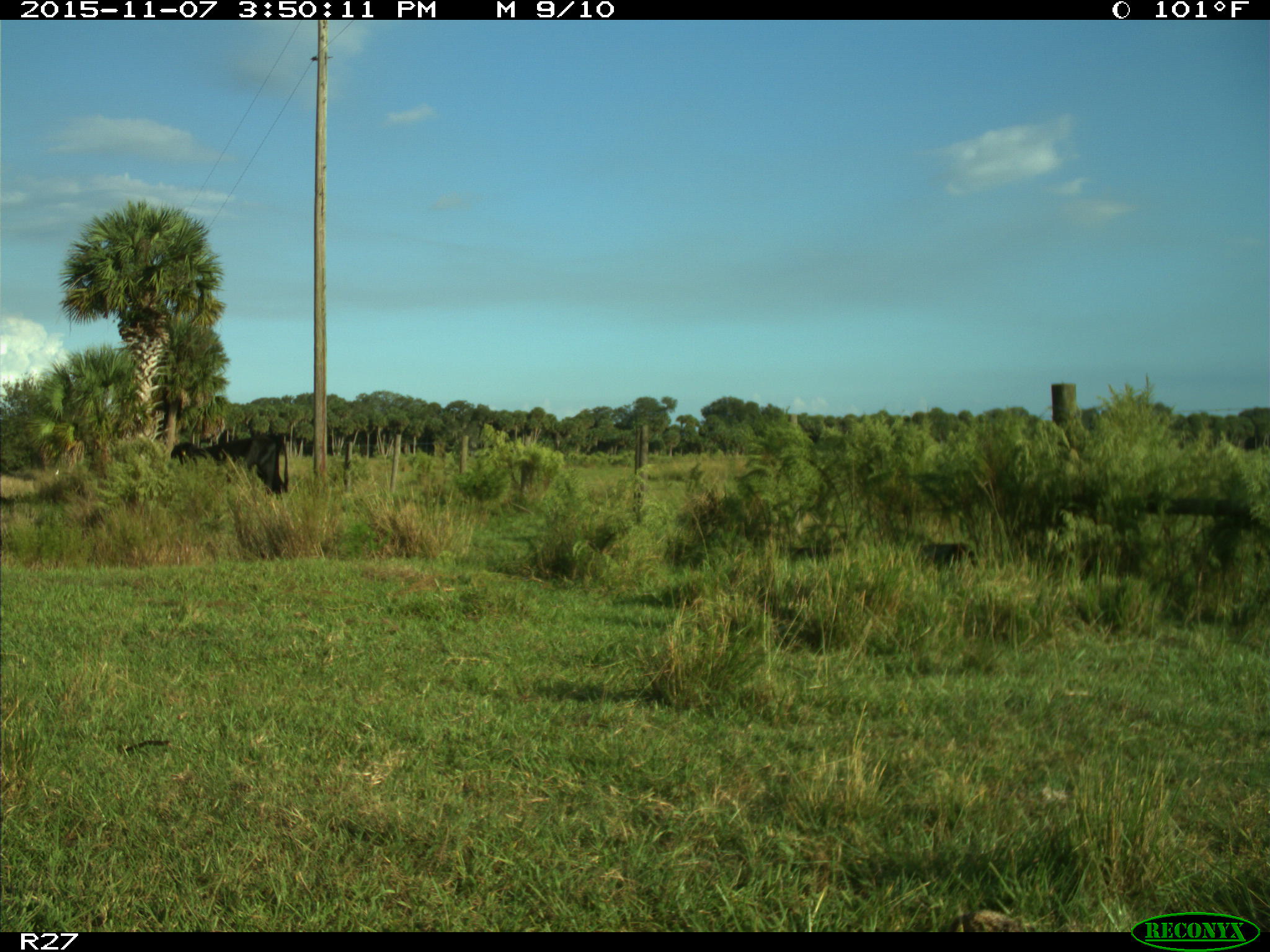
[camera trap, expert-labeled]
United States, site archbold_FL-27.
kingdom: Animalia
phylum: Chordata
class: Mammalia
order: Artiodactyla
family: Bovidae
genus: Bos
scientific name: Bos taurus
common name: domestic cow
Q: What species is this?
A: Bos taurus (domestic cow).